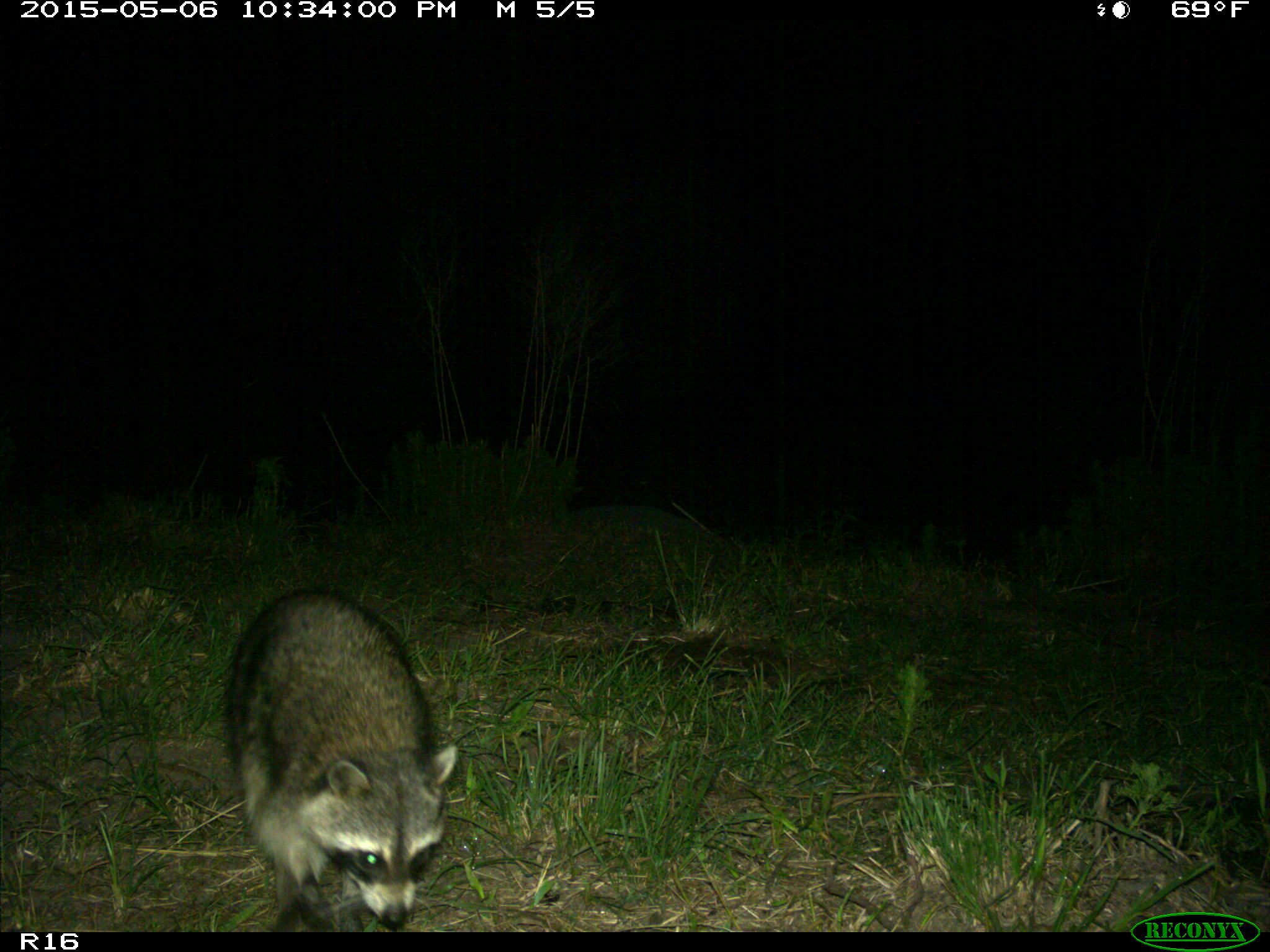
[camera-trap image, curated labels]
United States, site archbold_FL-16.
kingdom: Animalia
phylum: Chordata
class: Mammalia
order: Artiodactyla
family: Bovidae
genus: Bos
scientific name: Bos taurus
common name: domestic cow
Bos taurus (domestic cow).